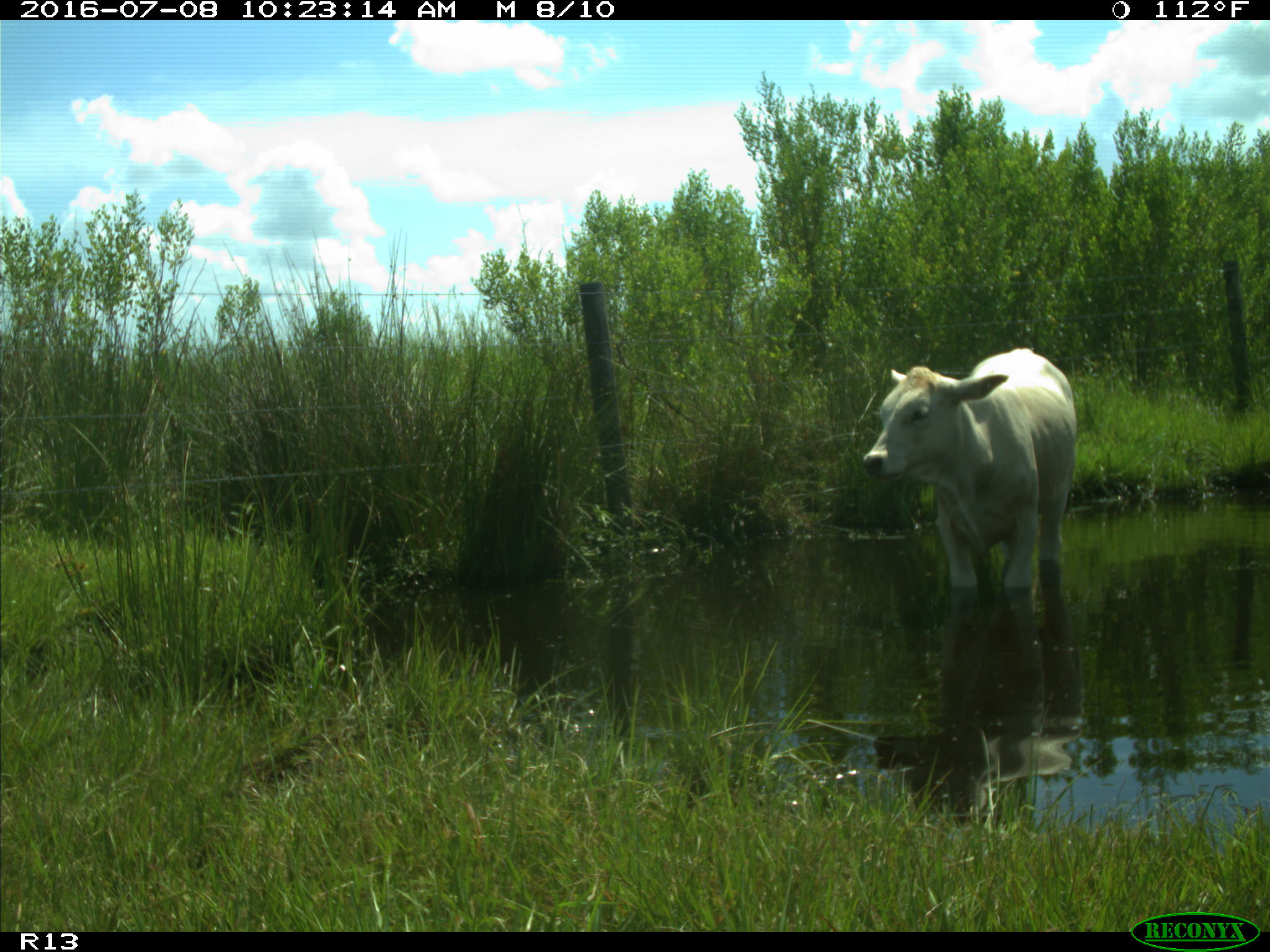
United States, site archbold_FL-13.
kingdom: Animalia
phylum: Chordata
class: Mammalia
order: Artiodactyla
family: Bovidae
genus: Bos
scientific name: Bos taurus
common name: domestic cow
Bos taurus (domestic cow).